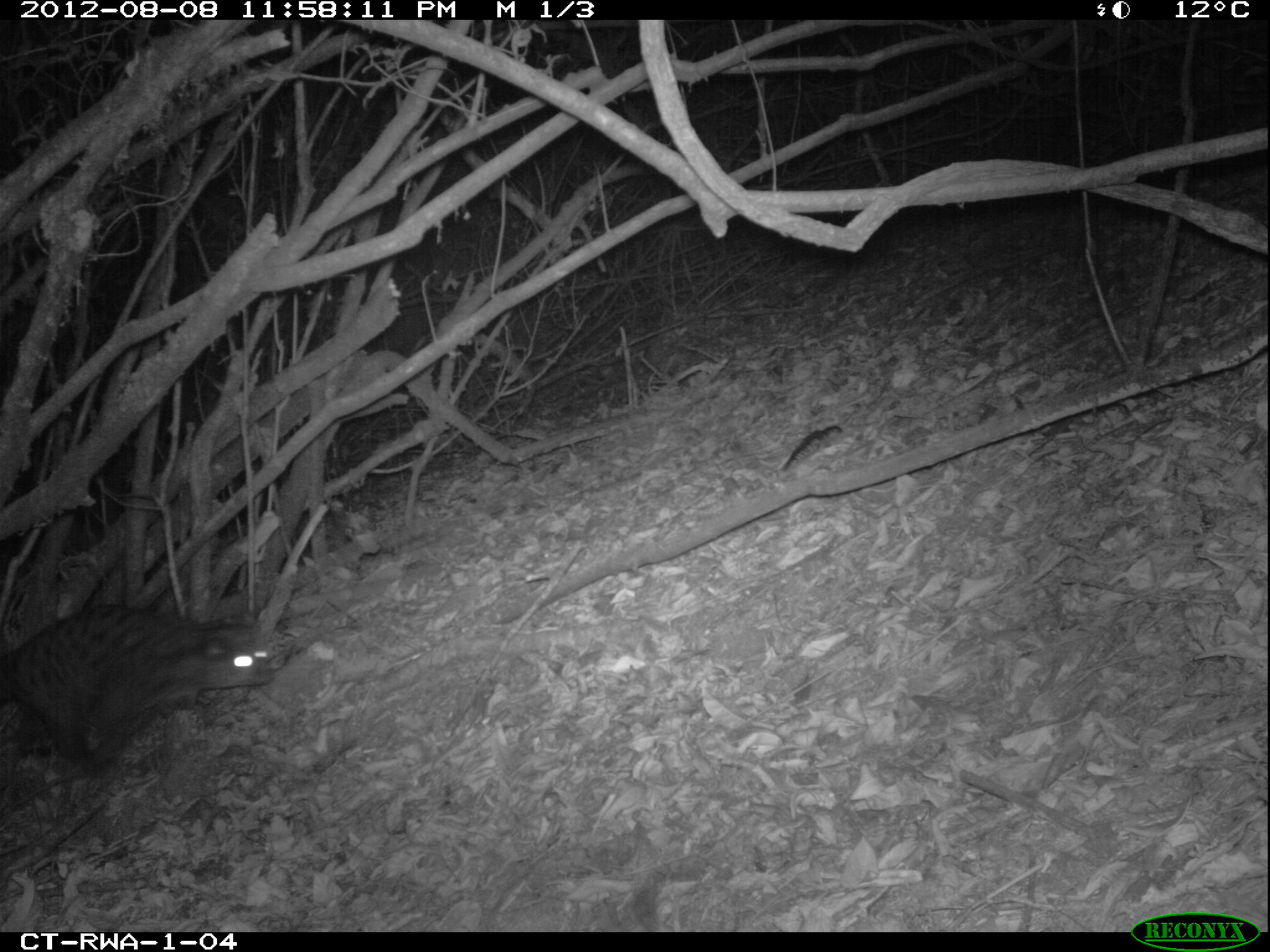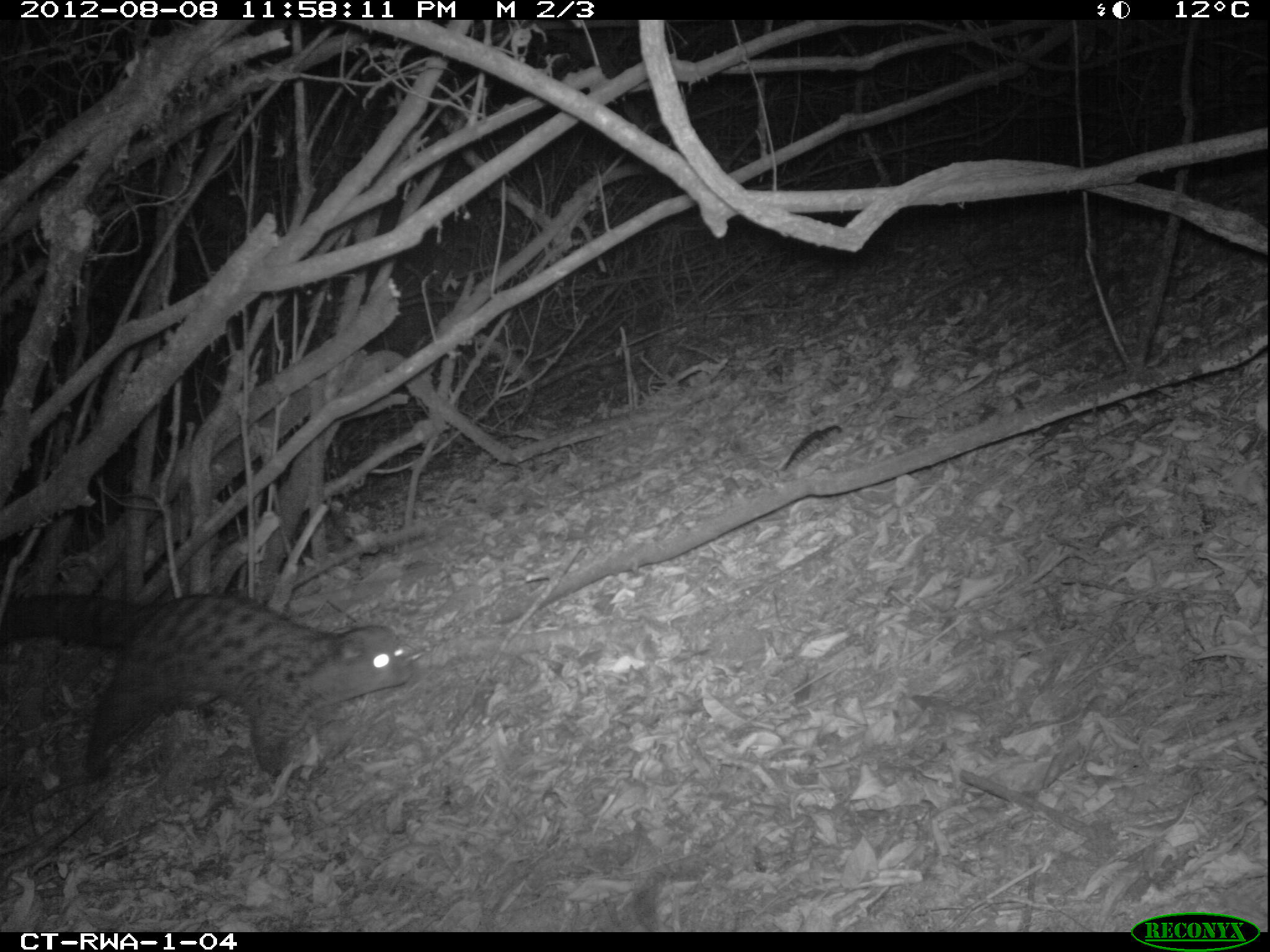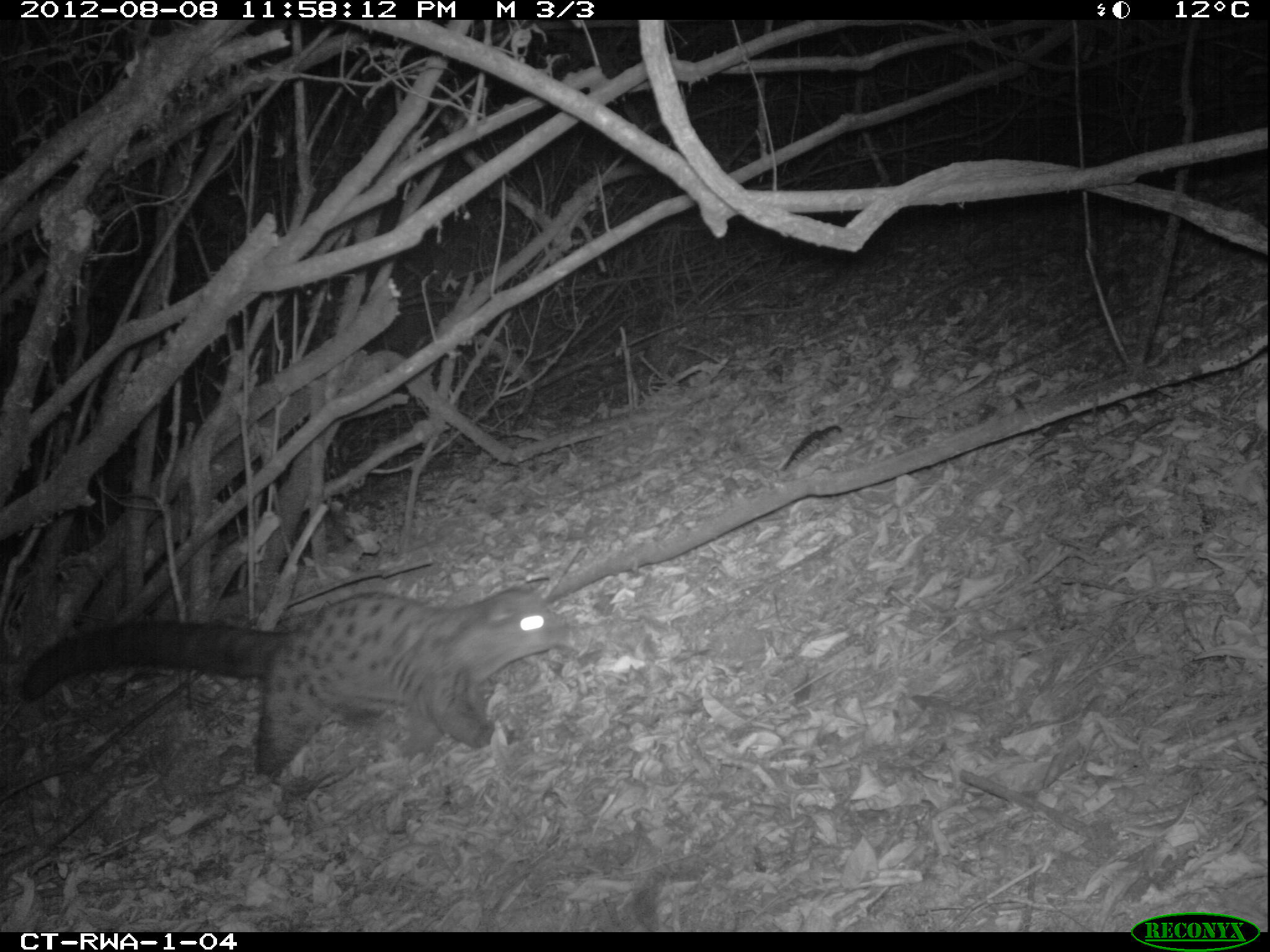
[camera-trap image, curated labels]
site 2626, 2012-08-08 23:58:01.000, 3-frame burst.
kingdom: Animalia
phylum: Chordata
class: Mammalia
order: Carnivora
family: Viverridae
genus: Genetta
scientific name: Genetta tigrina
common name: cape genet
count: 1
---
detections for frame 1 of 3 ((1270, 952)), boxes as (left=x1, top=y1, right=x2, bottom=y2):
genetta tigrina: (left=3, top=604, right=279, bottom=775)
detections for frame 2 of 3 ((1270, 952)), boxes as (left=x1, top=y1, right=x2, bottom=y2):
genetta tigrina: (left=1, top=591, right=418, bottom=782)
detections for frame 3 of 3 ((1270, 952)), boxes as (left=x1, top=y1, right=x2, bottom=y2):
genetta tigrina: (left=21, top=585, right=571, bottom=775)